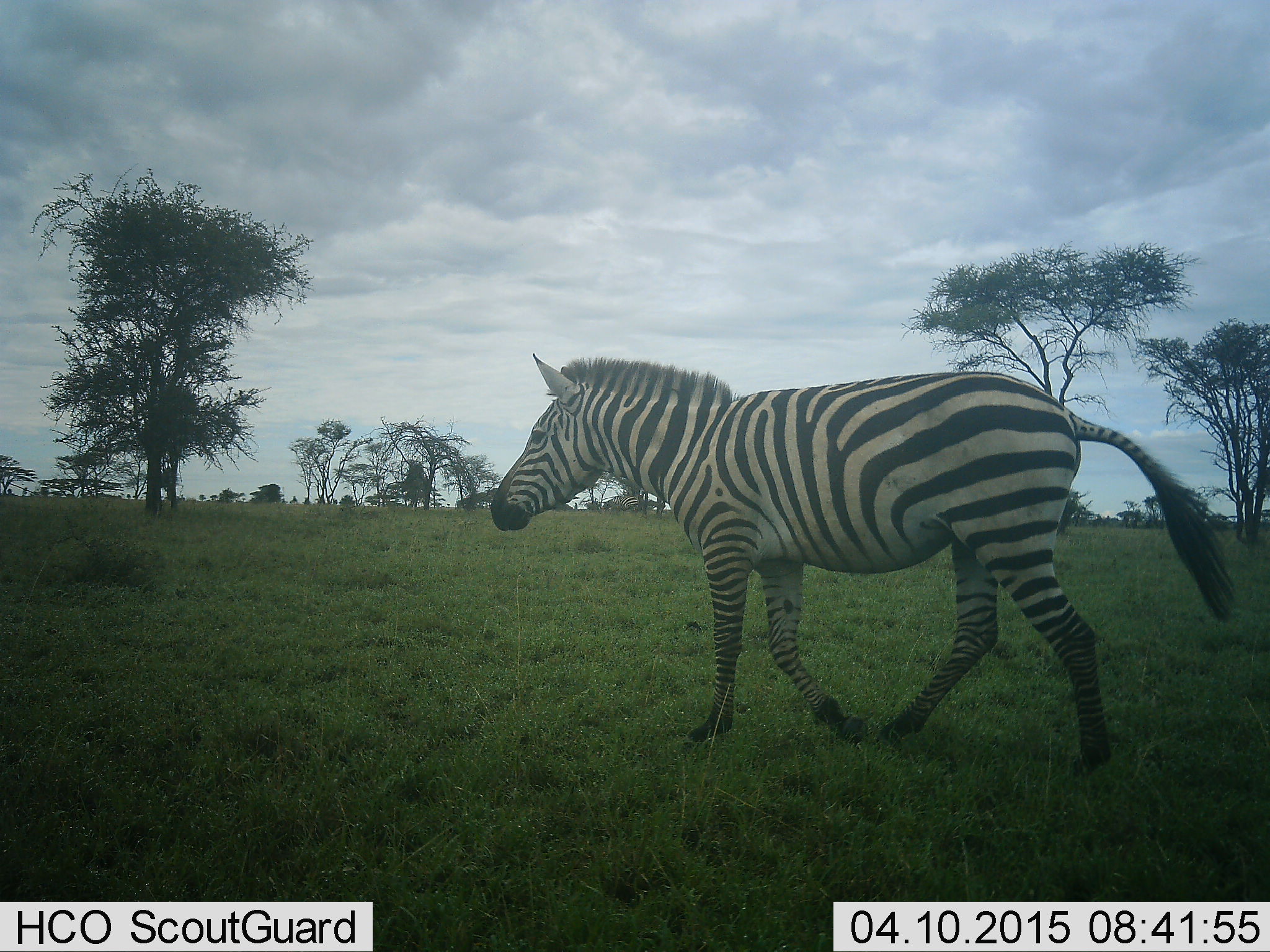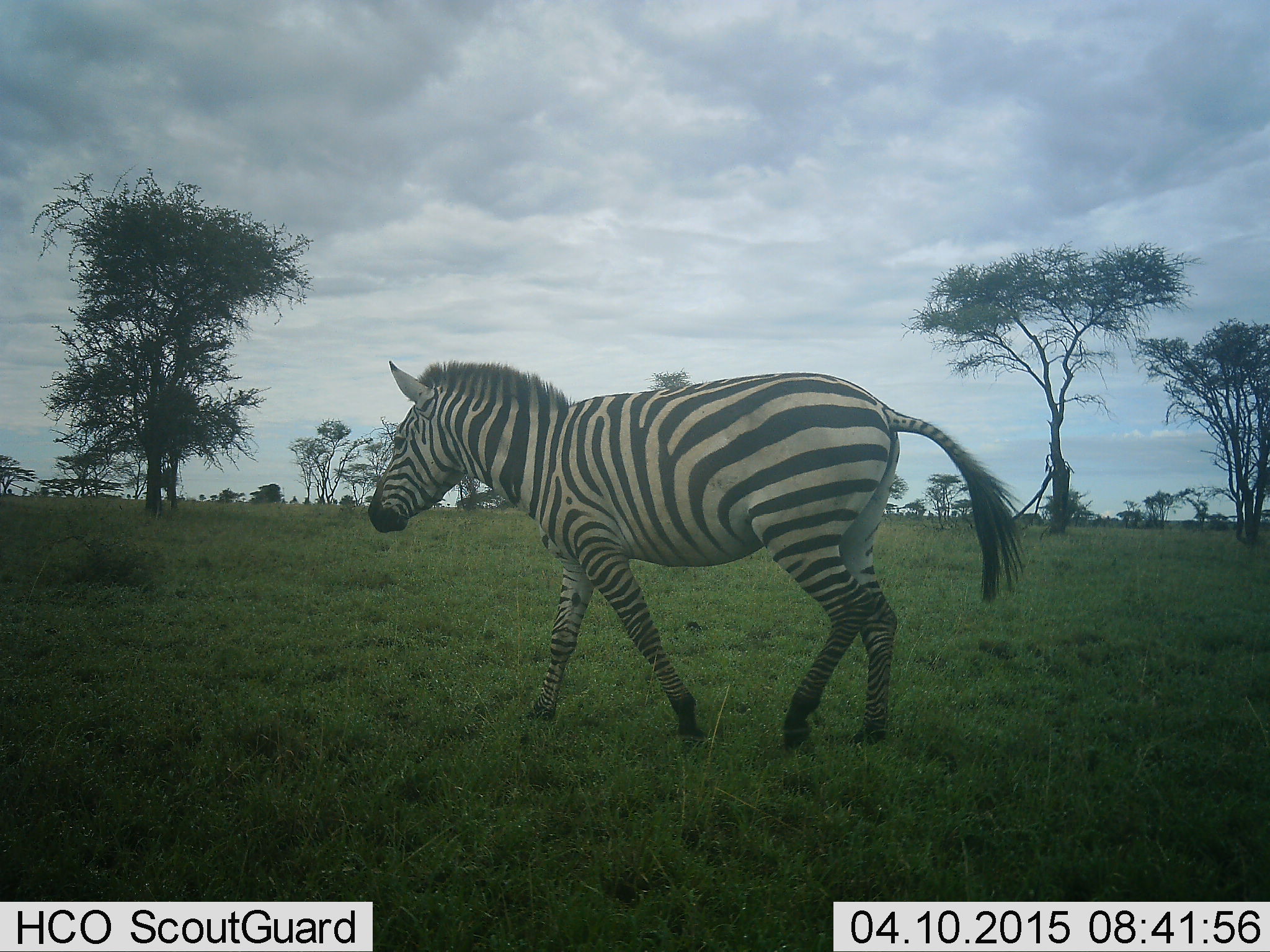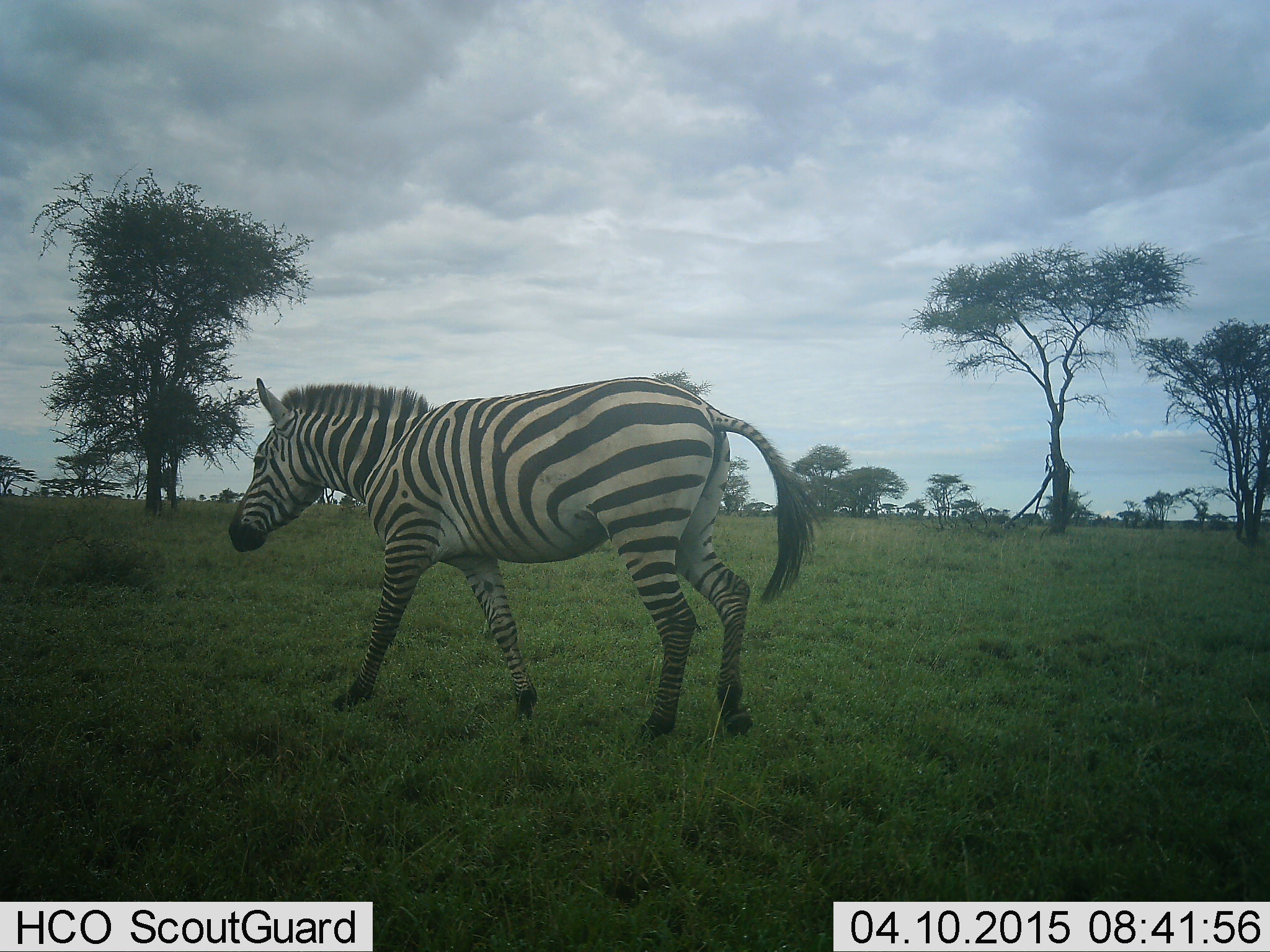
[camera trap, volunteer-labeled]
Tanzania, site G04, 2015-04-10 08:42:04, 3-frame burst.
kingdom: Animalia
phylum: Chordata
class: Mammalia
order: Perissodactyla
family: Equidae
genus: Equus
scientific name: Equus quagga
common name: plains zebra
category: zebra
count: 1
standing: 10%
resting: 0%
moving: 90%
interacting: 0%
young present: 0%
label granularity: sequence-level